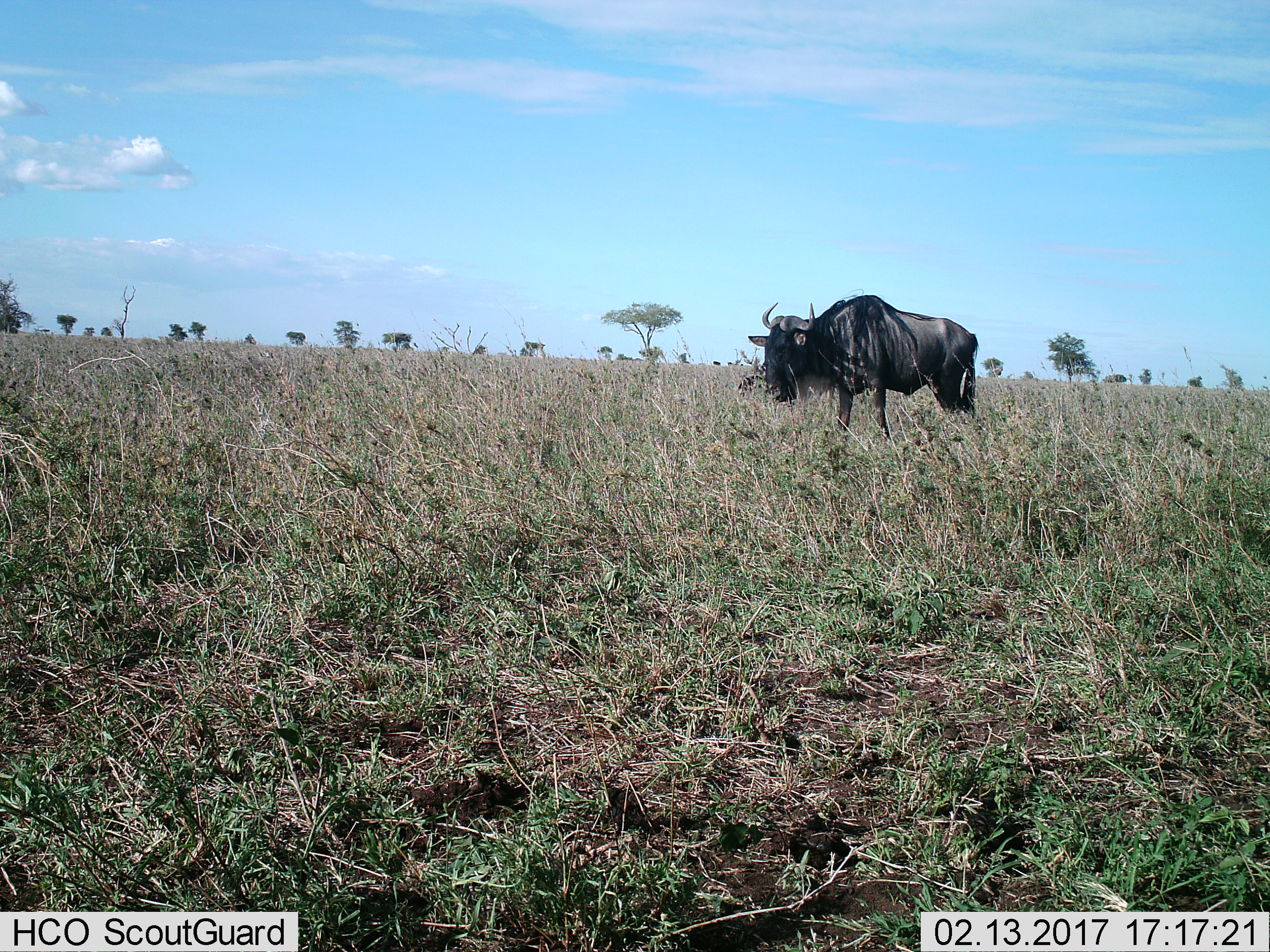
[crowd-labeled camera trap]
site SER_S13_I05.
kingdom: Animalia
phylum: Chordata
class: Mammalia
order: Artiodactyla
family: Bovidae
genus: Connochaetes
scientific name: Connochaetes taurinus taurinus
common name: blue wildebeest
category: wildebeestblue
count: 1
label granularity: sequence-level